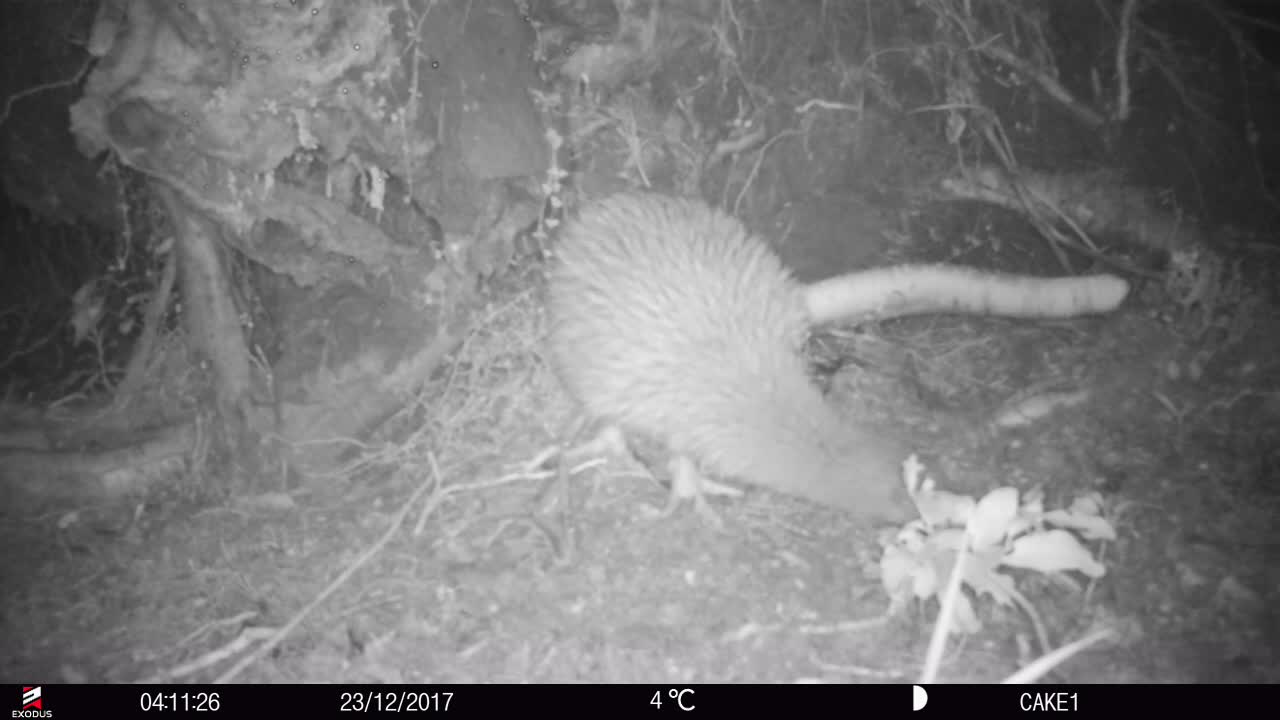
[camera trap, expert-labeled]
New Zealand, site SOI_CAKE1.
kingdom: Animalia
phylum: Chordata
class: Aves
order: Apterygiformes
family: Apterygidae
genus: Apteryx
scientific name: Apteryx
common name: kiwi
Kiwi (Apteryx).